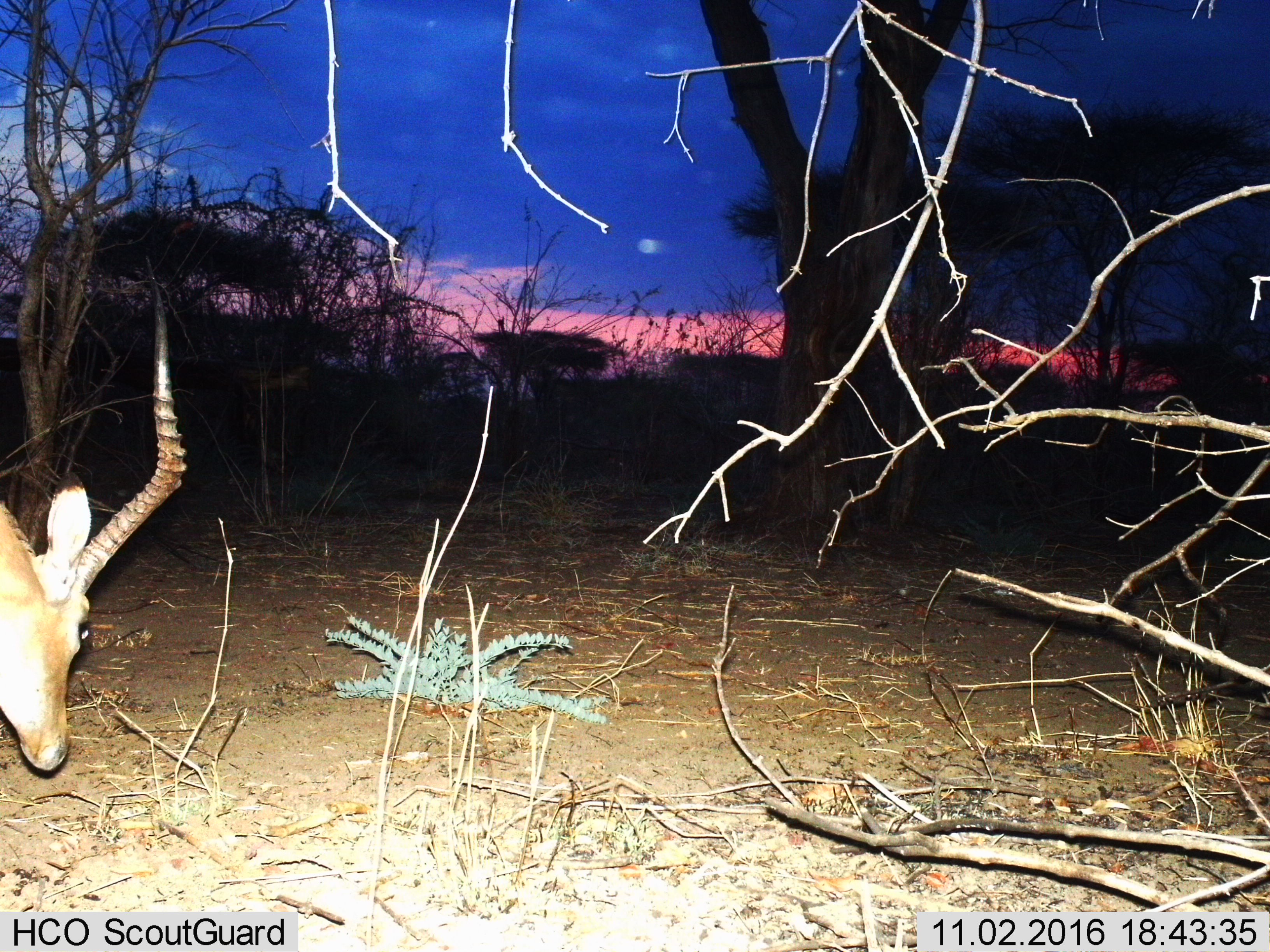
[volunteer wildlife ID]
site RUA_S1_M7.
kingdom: Animalia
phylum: Chordata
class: Mammalia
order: Artiodactyla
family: Bovidae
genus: Aepyceros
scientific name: Aepyceros melampus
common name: impala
Impala (Aepyceros melampus), count 1. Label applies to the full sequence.